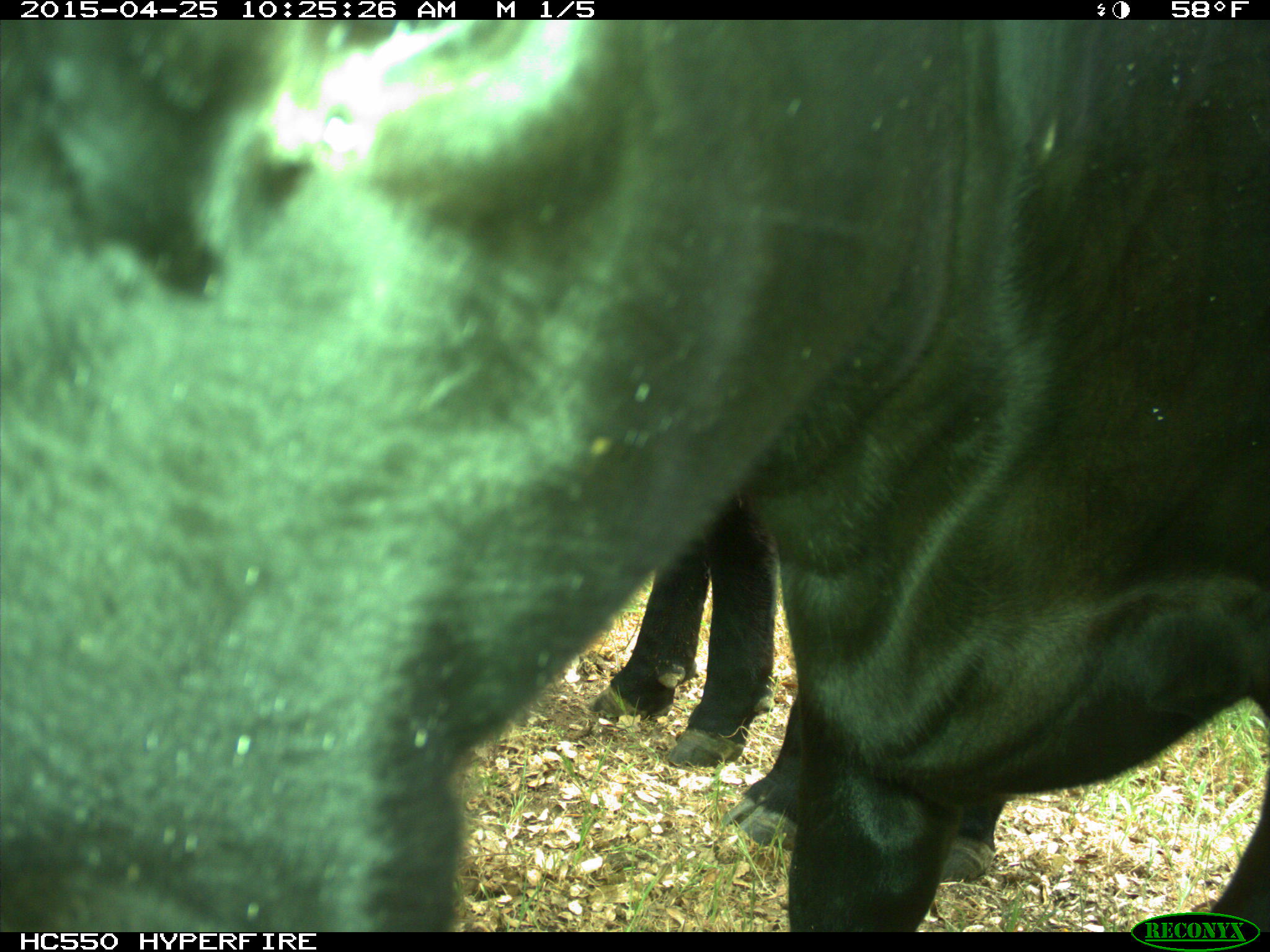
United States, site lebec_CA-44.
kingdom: Animalia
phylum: Chordata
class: Mammalia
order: Artiodactyla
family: Suidae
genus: Sus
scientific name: Sus scrofa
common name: wild boar